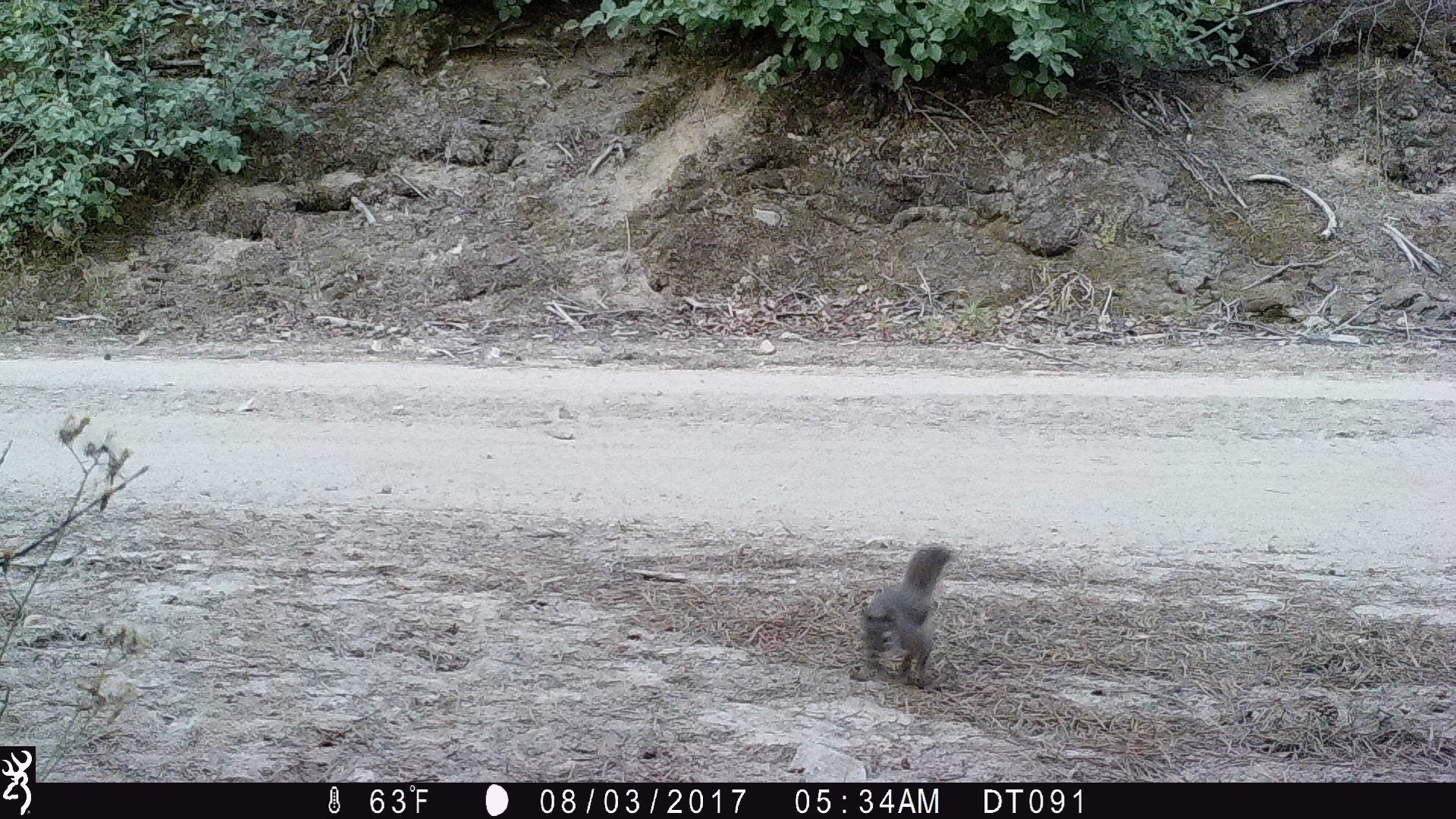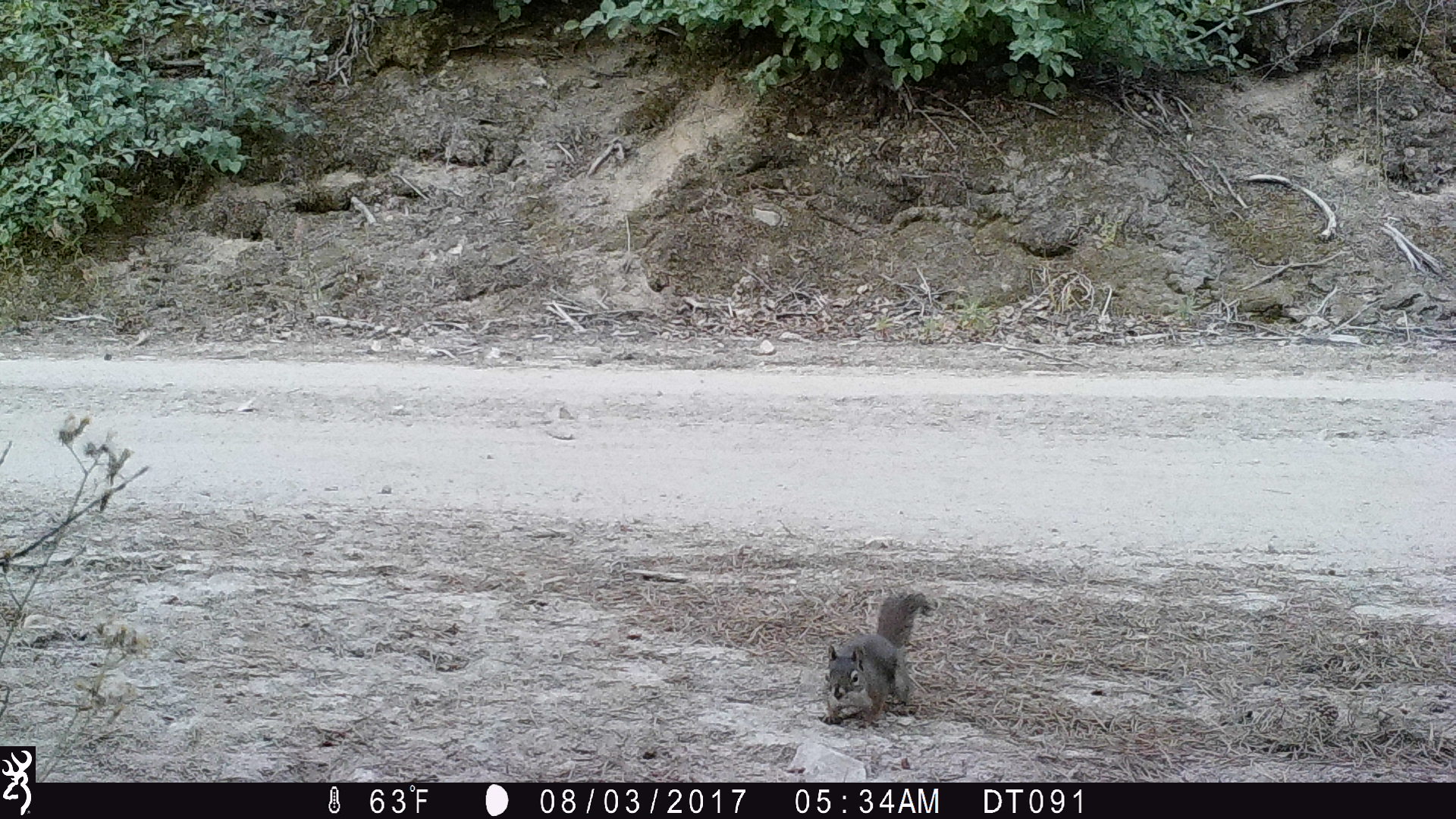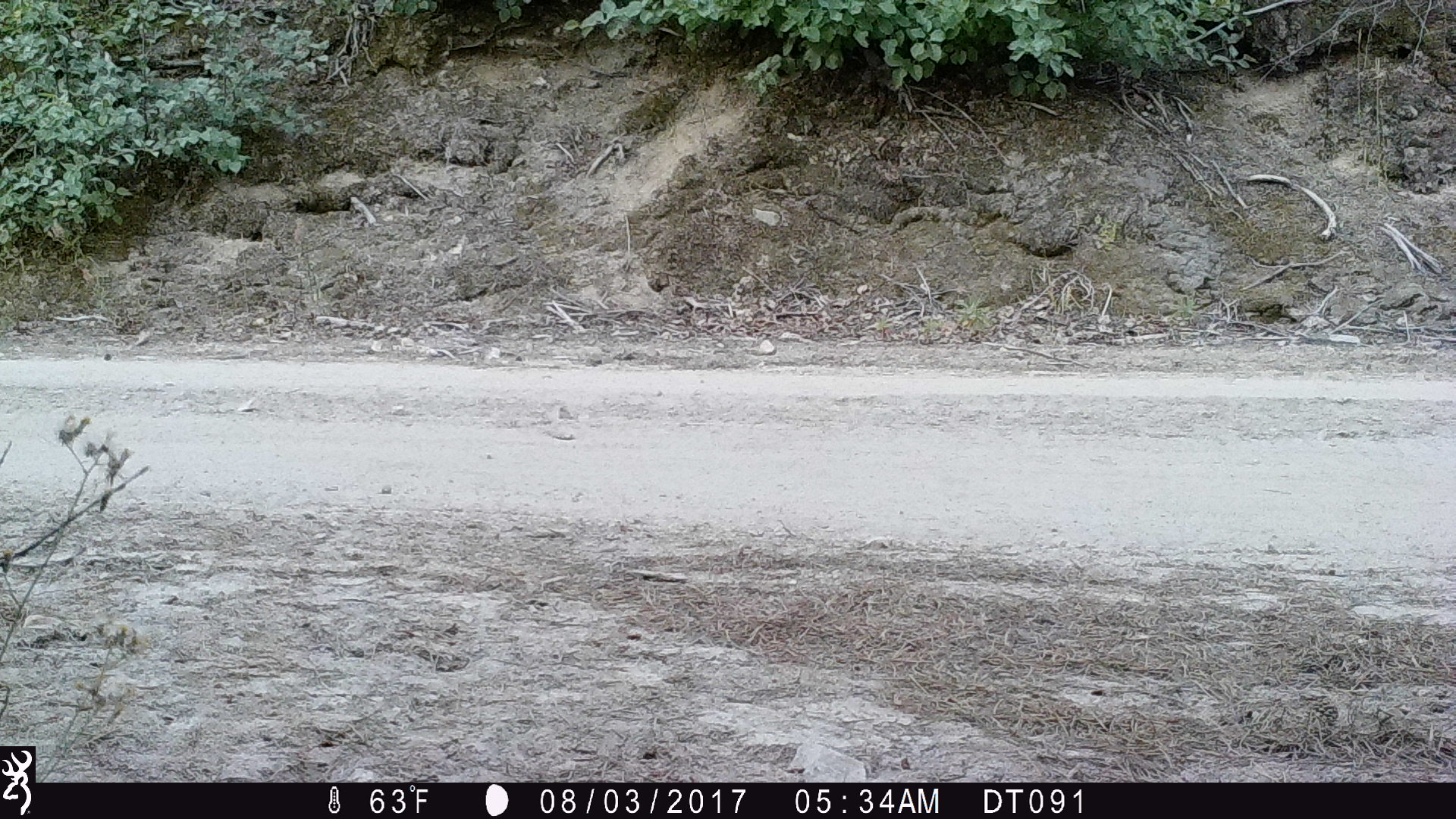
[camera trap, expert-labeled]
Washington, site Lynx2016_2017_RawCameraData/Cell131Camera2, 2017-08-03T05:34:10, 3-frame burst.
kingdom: Animalia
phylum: Chordata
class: Mammalia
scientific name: Mammalia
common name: small mammal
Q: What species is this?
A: Small mammal (Mammalia).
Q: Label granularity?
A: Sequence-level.